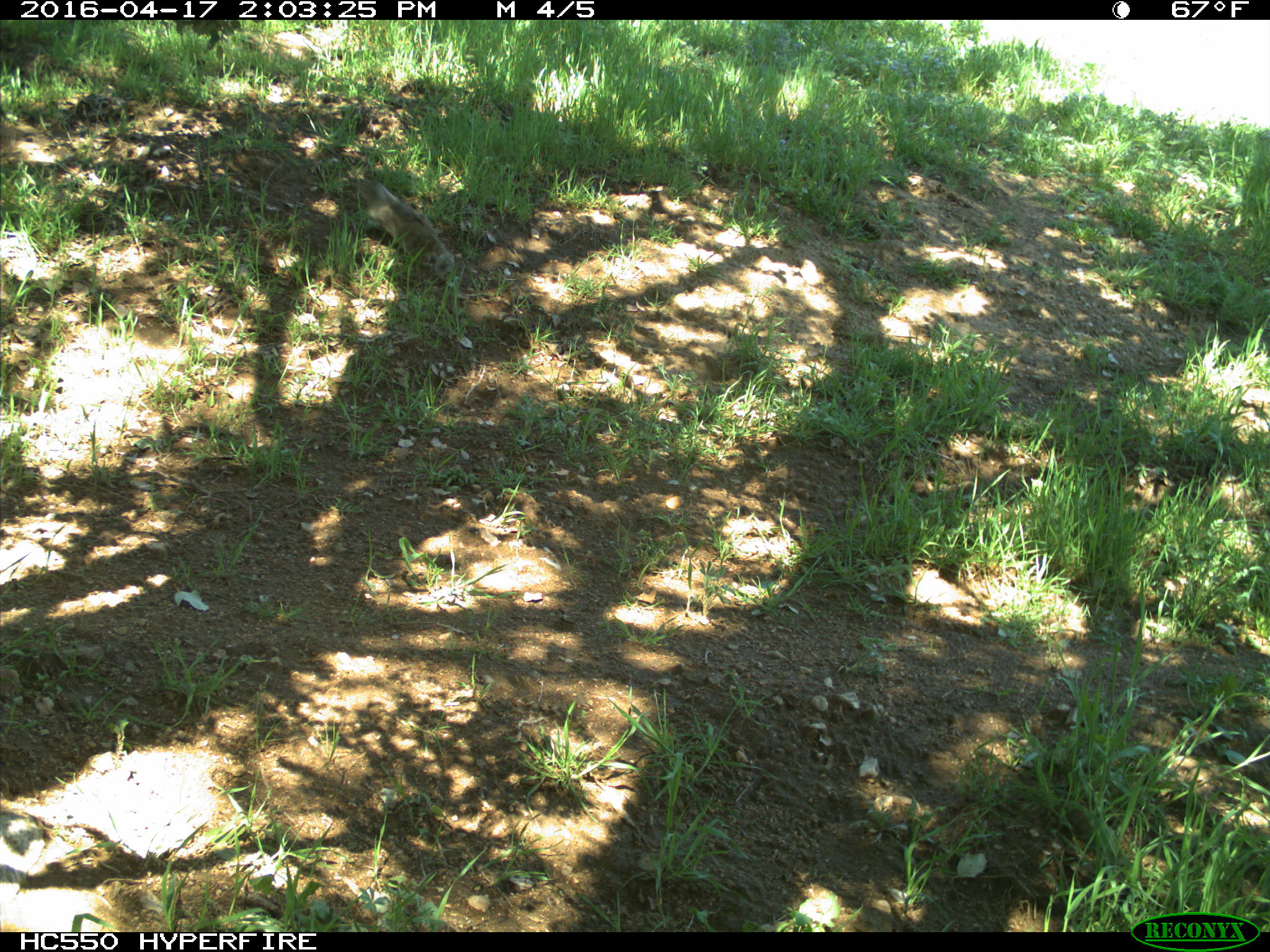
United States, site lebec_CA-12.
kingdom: Animalia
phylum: Chordata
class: Mammalia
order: Rodentia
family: Sciuridae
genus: Otospermophilus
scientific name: Otospermophilus beecheyi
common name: california ground squirrel